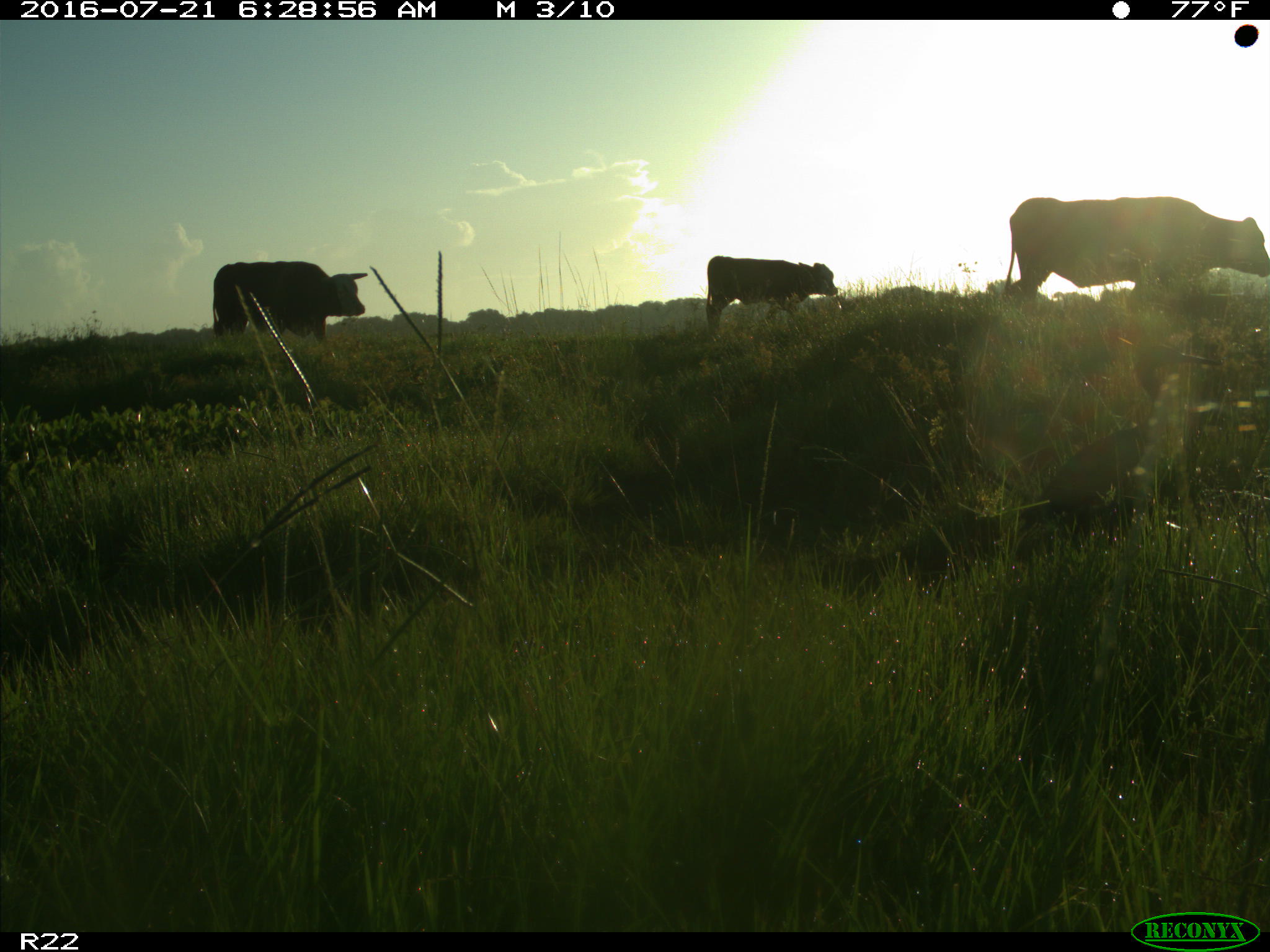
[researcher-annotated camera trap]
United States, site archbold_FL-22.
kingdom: Animalia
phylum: Chordata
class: Mammalia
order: Artiodactyla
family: Bovidae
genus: Bos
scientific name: Bos taurus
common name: domestic cow